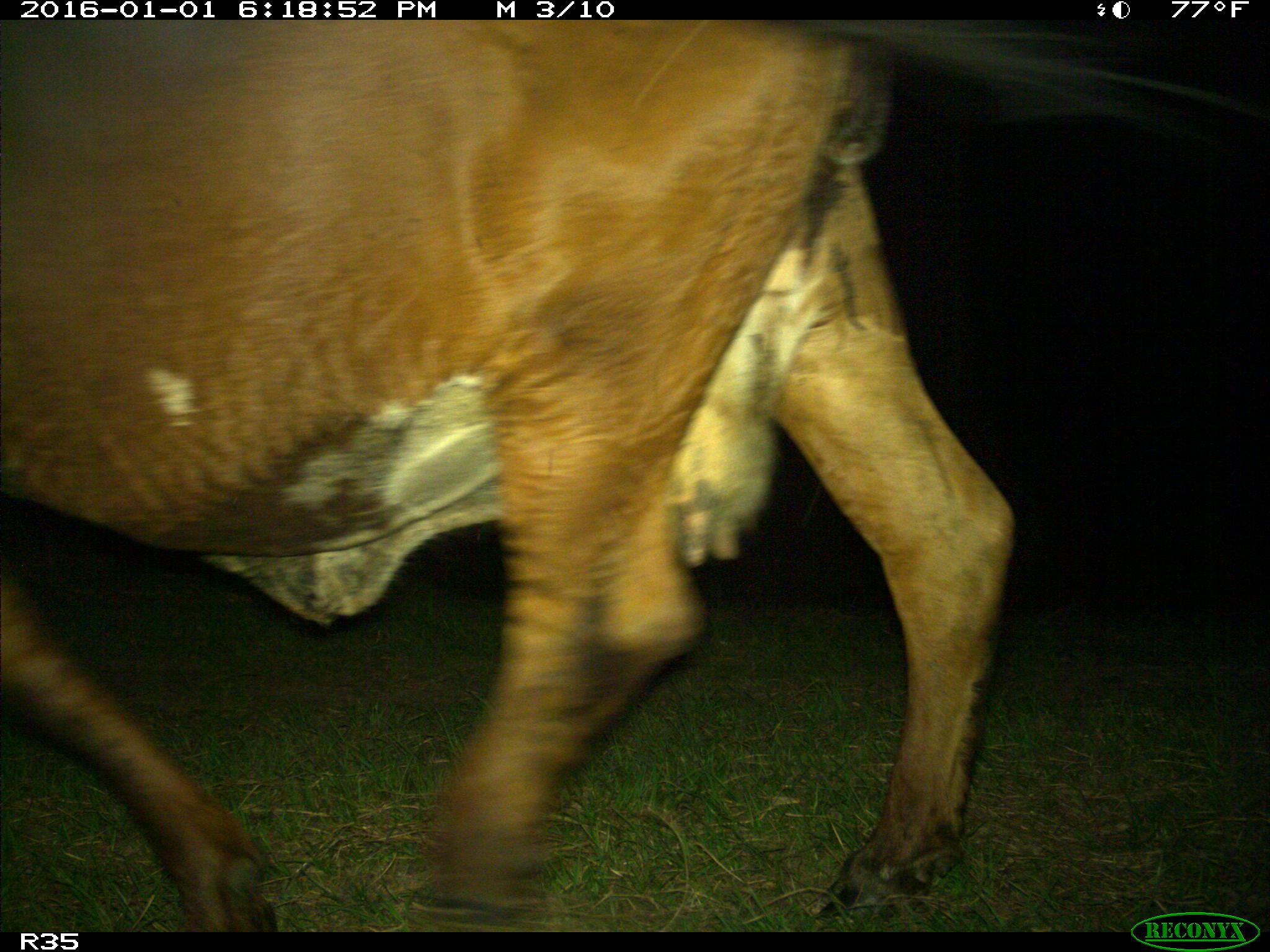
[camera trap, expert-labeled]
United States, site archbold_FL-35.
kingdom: Animalia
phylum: Chordata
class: Mammalia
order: Artiodactyla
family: Bovidae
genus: Bos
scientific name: Bos taurus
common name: domestic cow